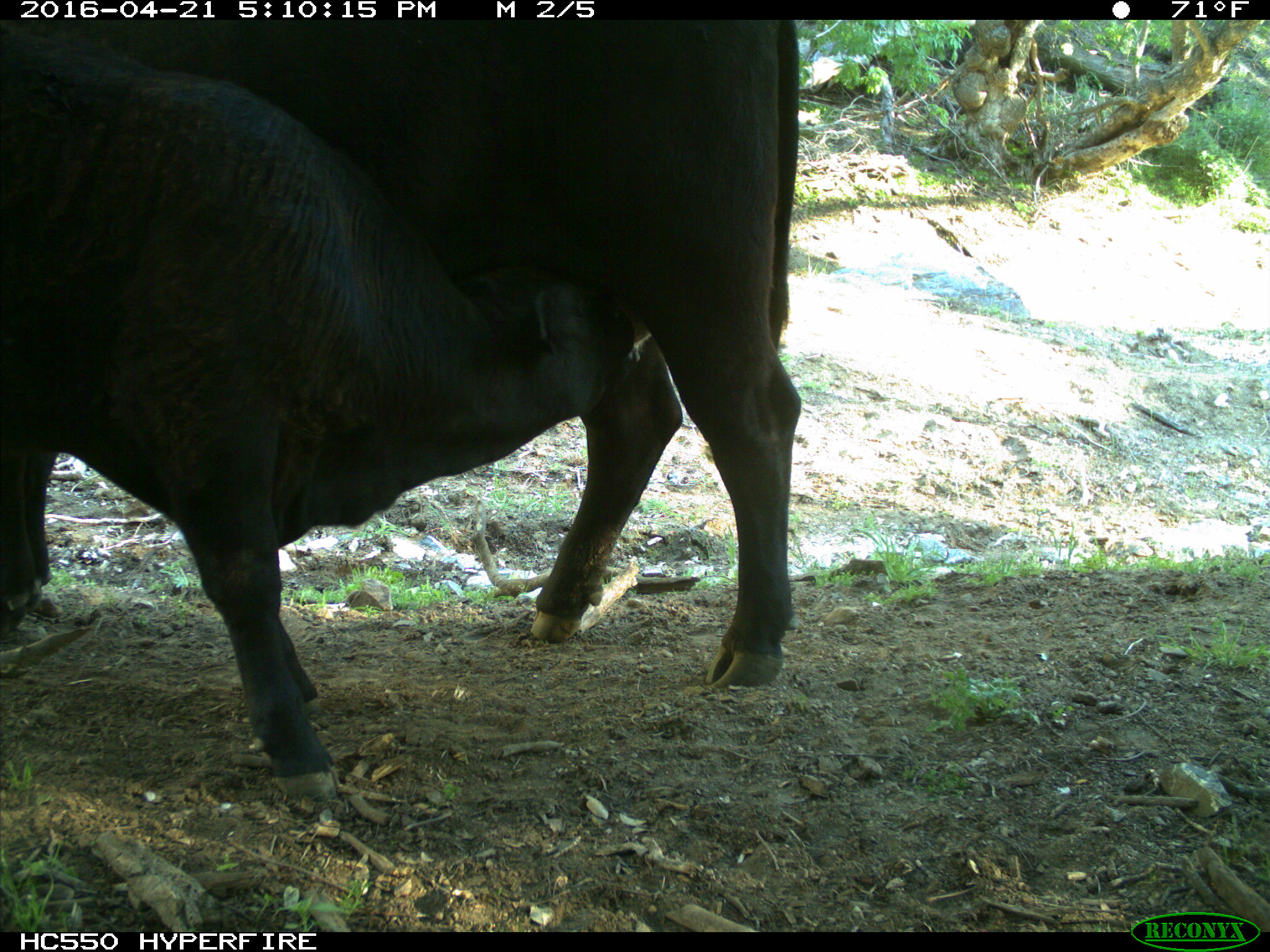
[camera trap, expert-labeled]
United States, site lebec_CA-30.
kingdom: Animalia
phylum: Chordata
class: Mammalia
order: Artiodactyla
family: Bovidae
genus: Bos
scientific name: Bos taurus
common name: domestic cow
Bos taurus (domestic cow).